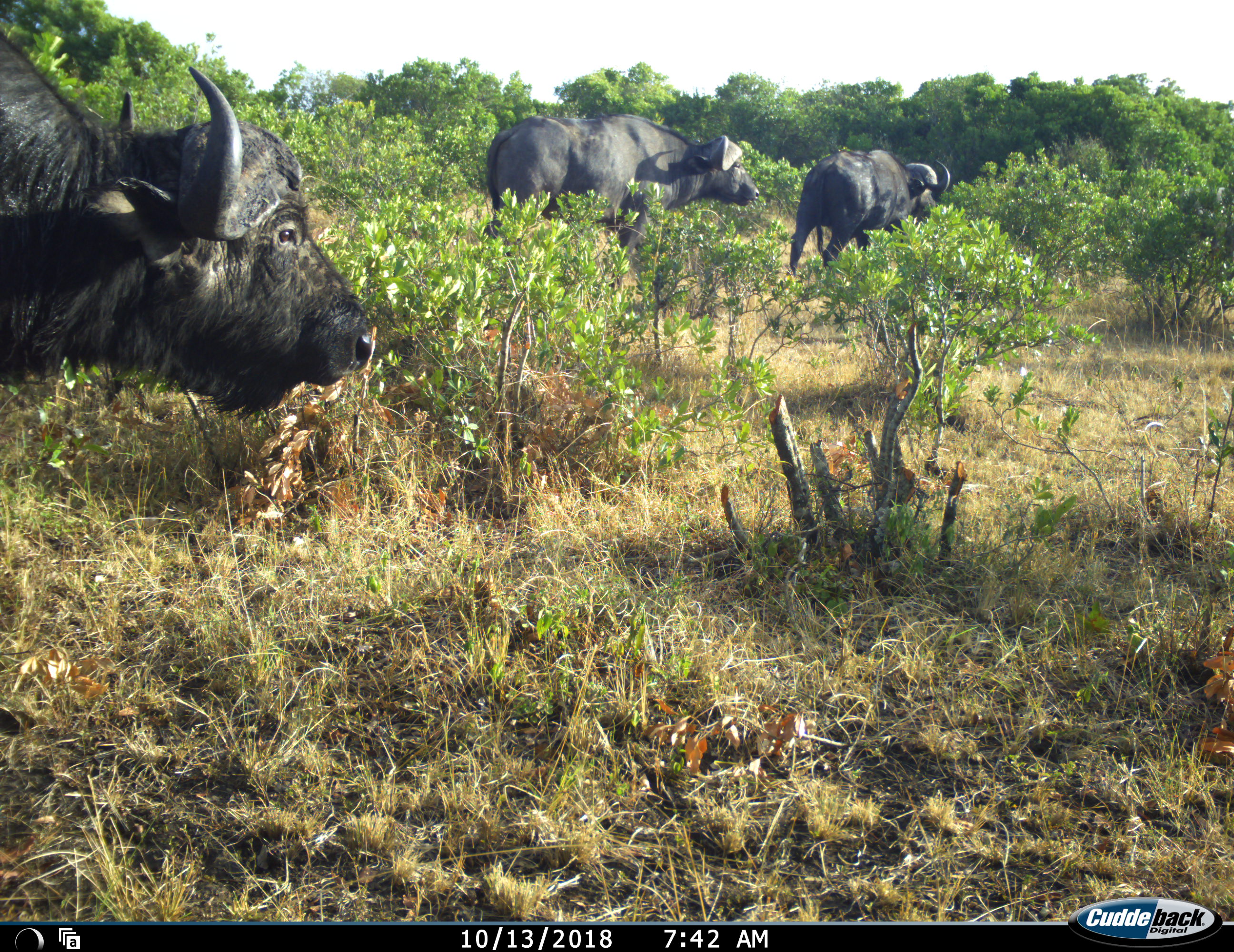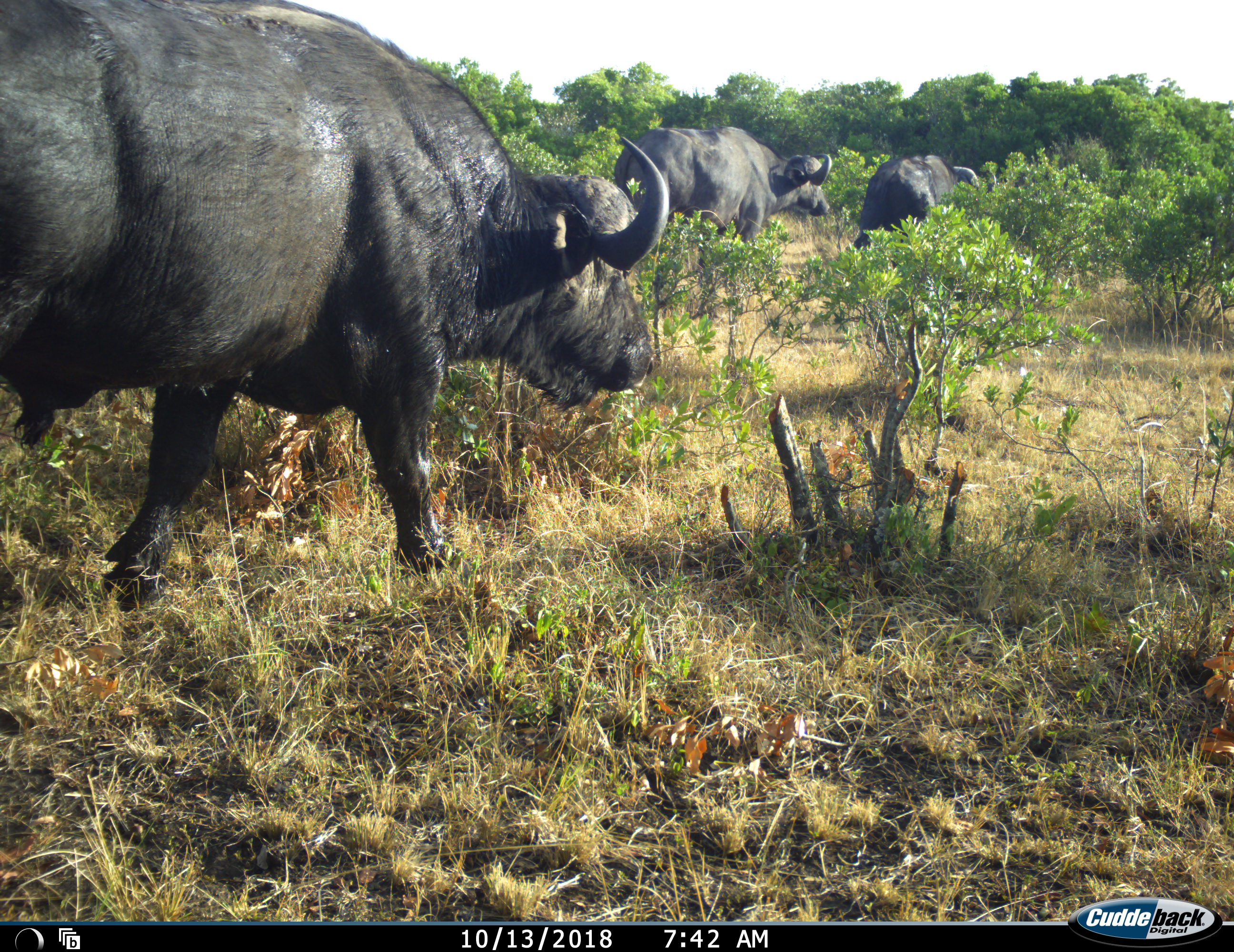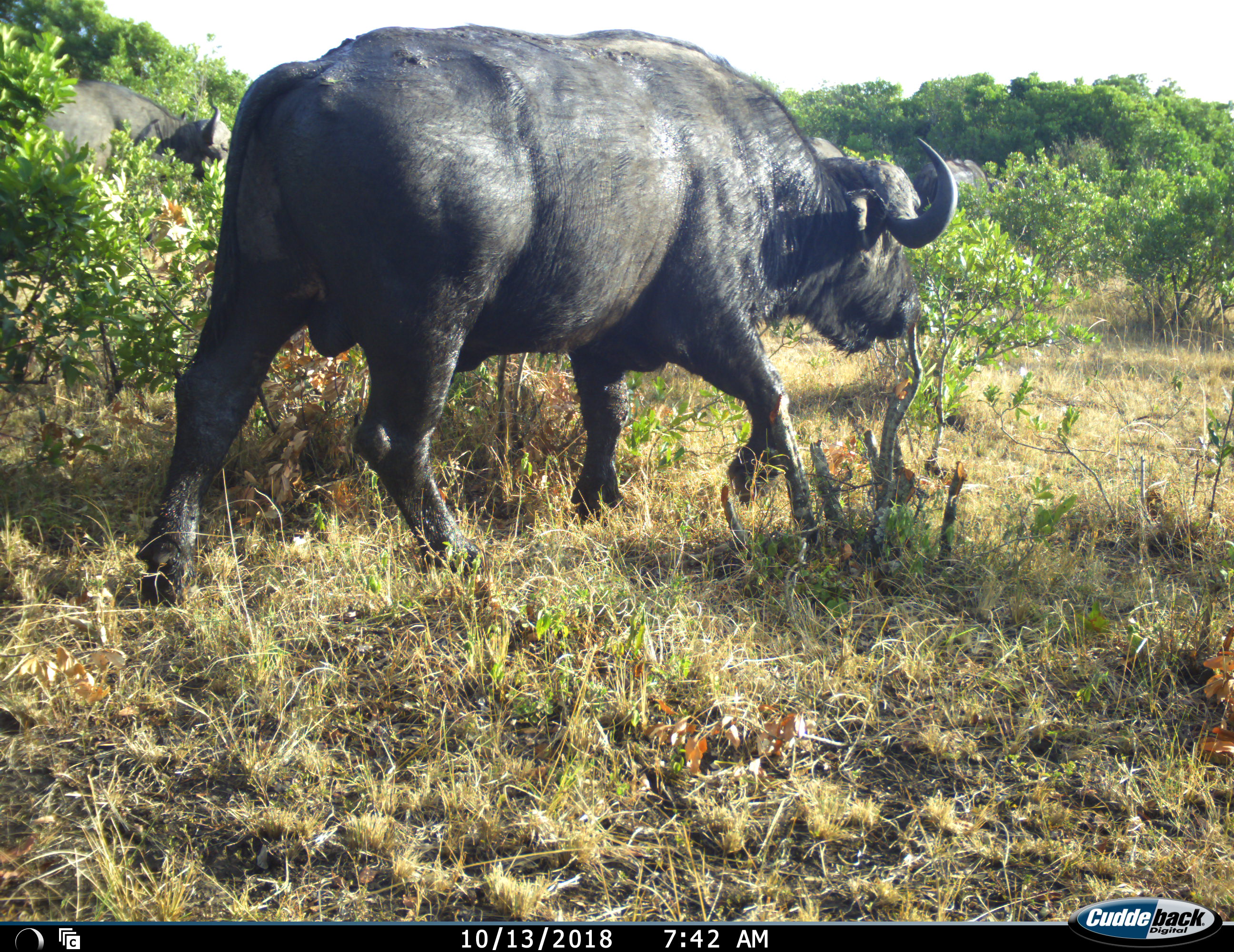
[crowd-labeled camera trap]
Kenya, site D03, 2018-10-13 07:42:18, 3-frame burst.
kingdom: Animalia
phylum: Chordata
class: Mammalia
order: Artiodactyla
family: Bovidae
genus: Syncerus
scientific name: Syncerus caffer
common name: cape buffalo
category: buffalo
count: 3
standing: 0%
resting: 0%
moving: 100%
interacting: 0%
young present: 0%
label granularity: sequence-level